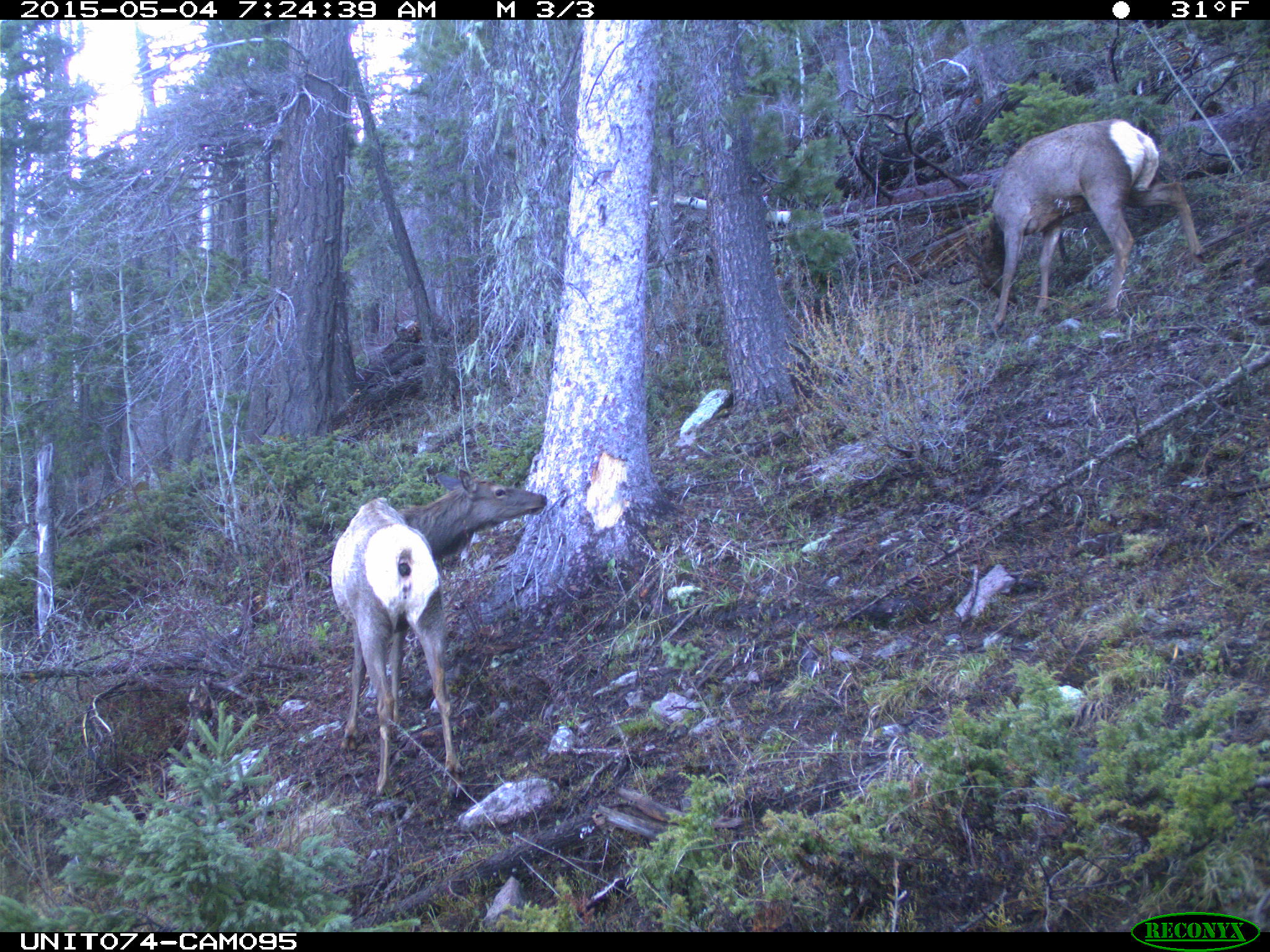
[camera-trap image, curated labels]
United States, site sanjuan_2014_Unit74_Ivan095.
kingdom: Animalia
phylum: Chordata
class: Mammalia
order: Artiodactyla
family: Cervidae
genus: Cervus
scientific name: Cervus elaphus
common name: red deer